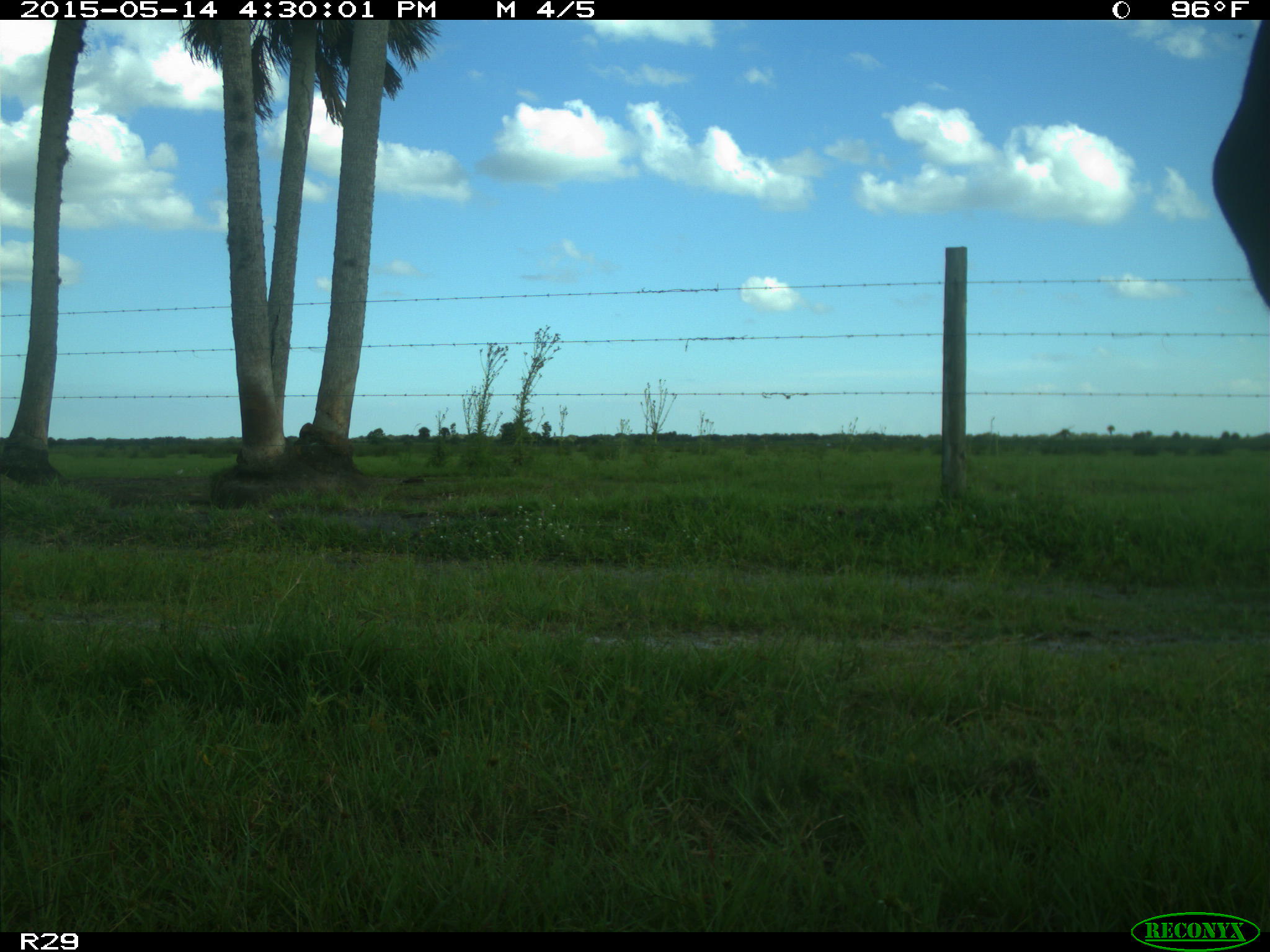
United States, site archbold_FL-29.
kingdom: Animalia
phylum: Chordata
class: Mammalia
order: Artiodactyla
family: Bovidae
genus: Bos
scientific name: Bos taurus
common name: domestic cow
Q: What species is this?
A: Bos taurus (domestic cow).